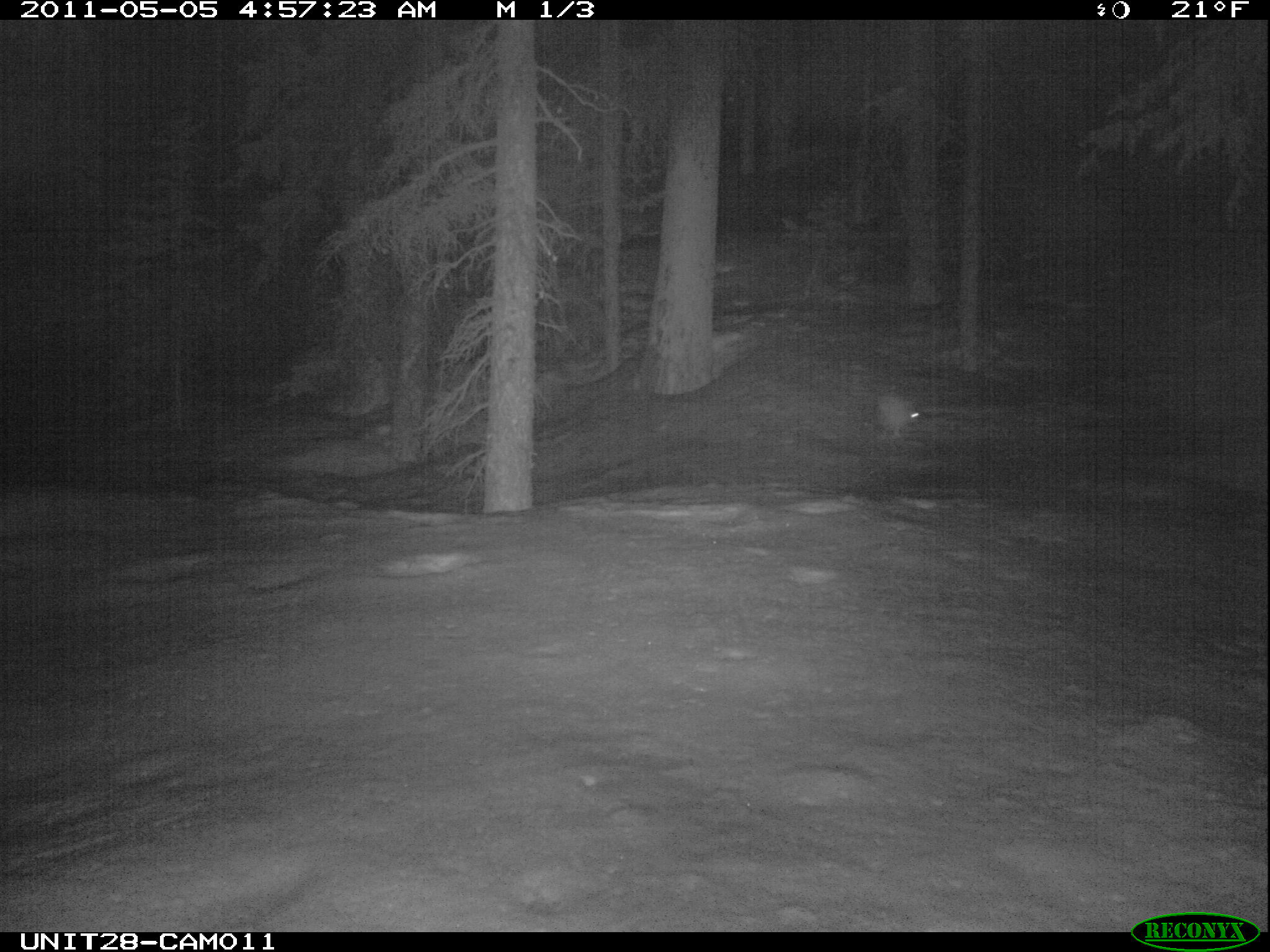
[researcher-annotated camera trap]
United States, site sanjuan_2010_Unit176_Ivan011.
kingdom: Animalia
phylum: Chordata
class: Mammalia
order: Lagomorpha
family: Leporidae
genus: Lepus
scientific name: Lepus americanus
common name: snowshoe hare